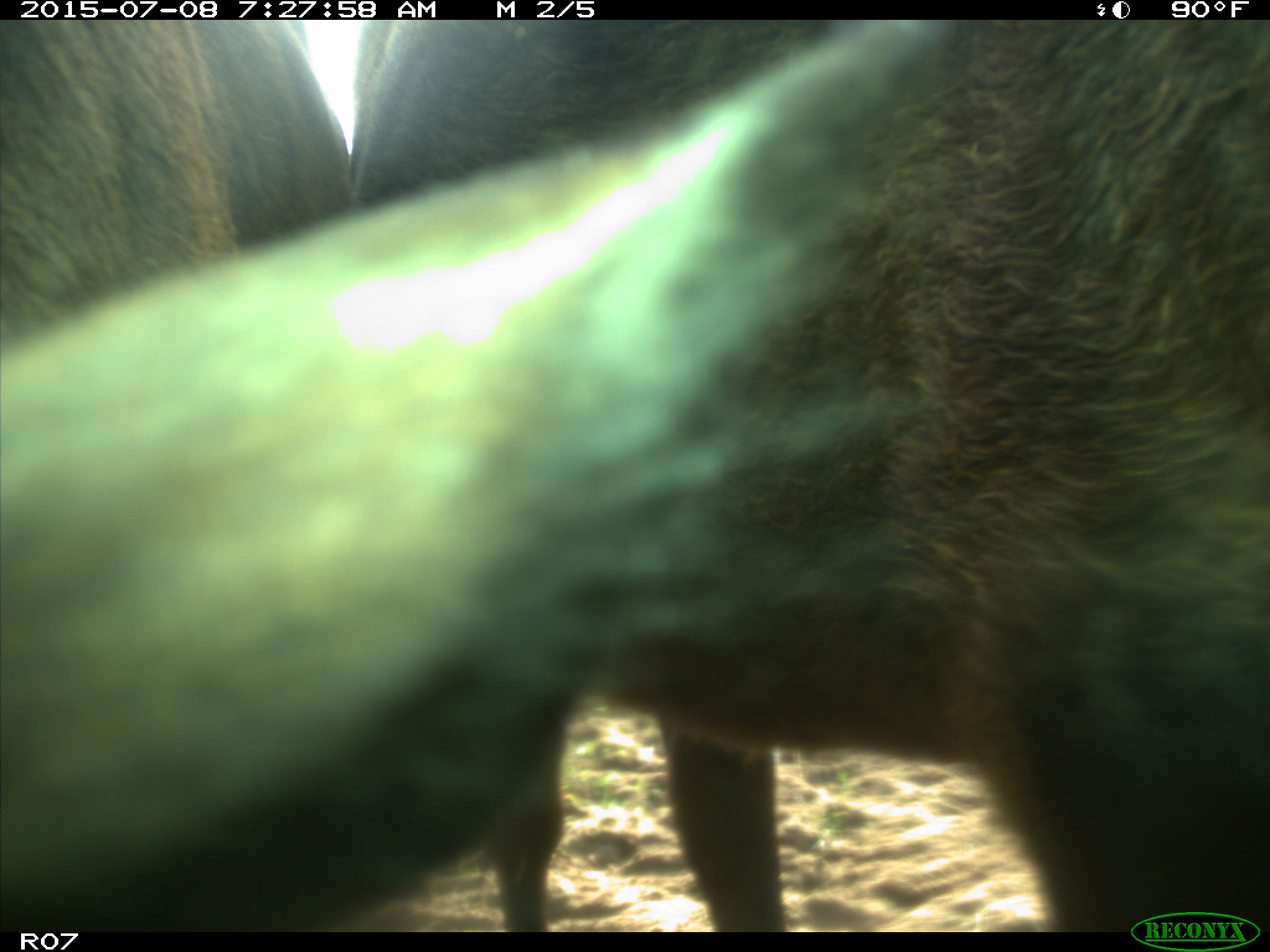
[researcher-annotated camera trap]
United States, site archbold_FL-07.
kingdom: Animalia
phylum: Chordata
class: Mammalia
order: Artiodactyla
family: Bovidae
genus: Bos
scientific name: Bos taurus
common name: domestic cow